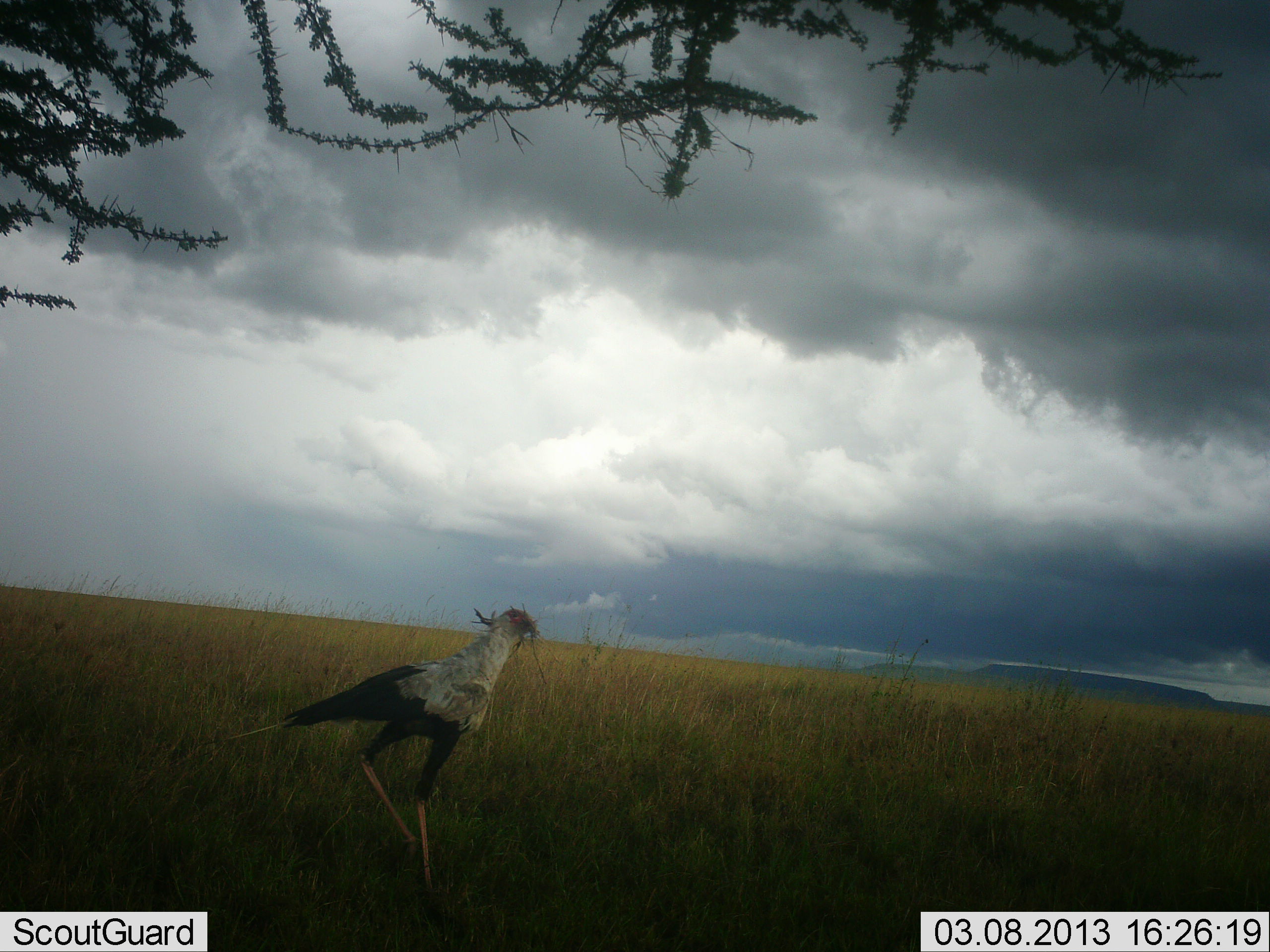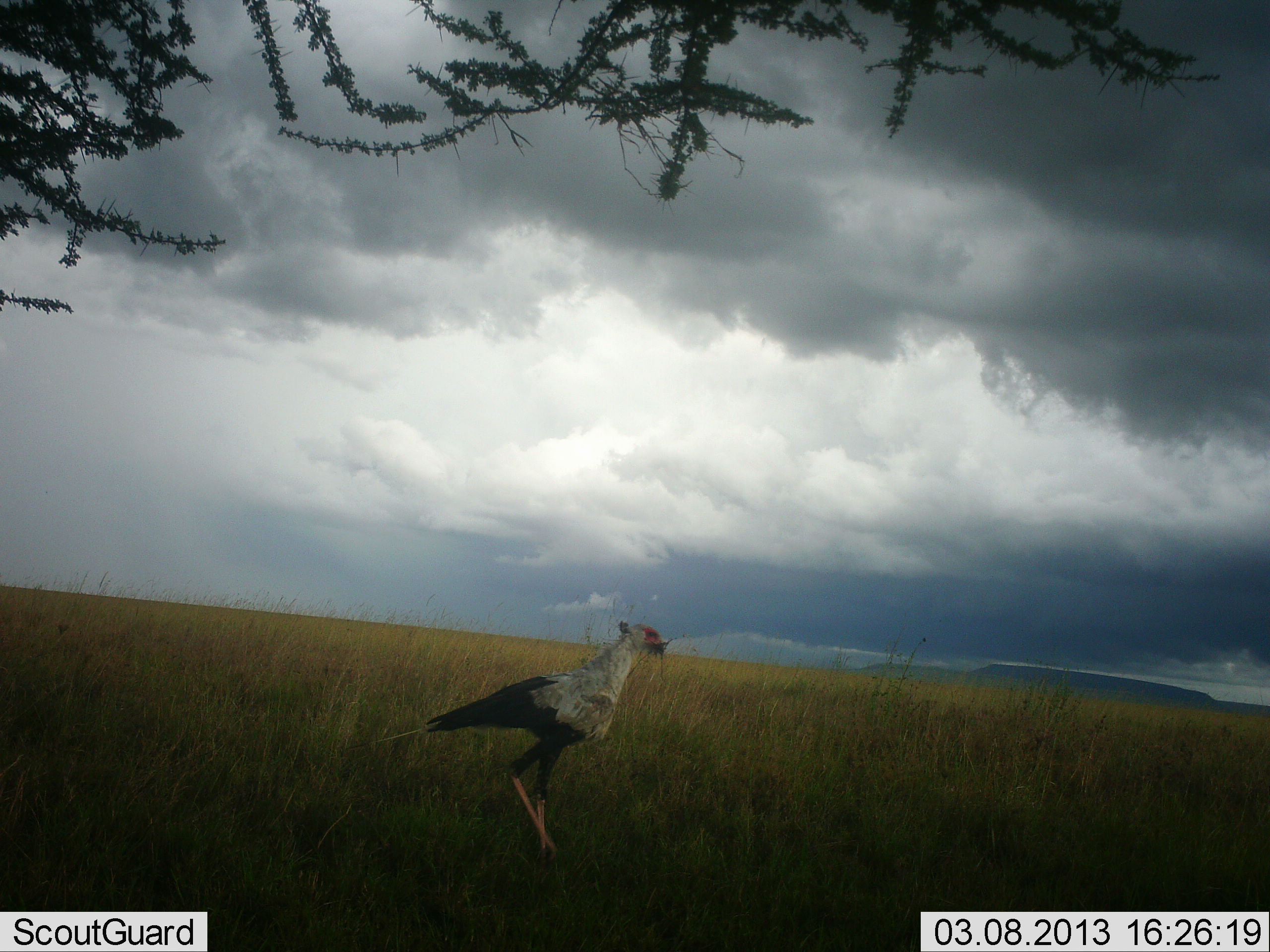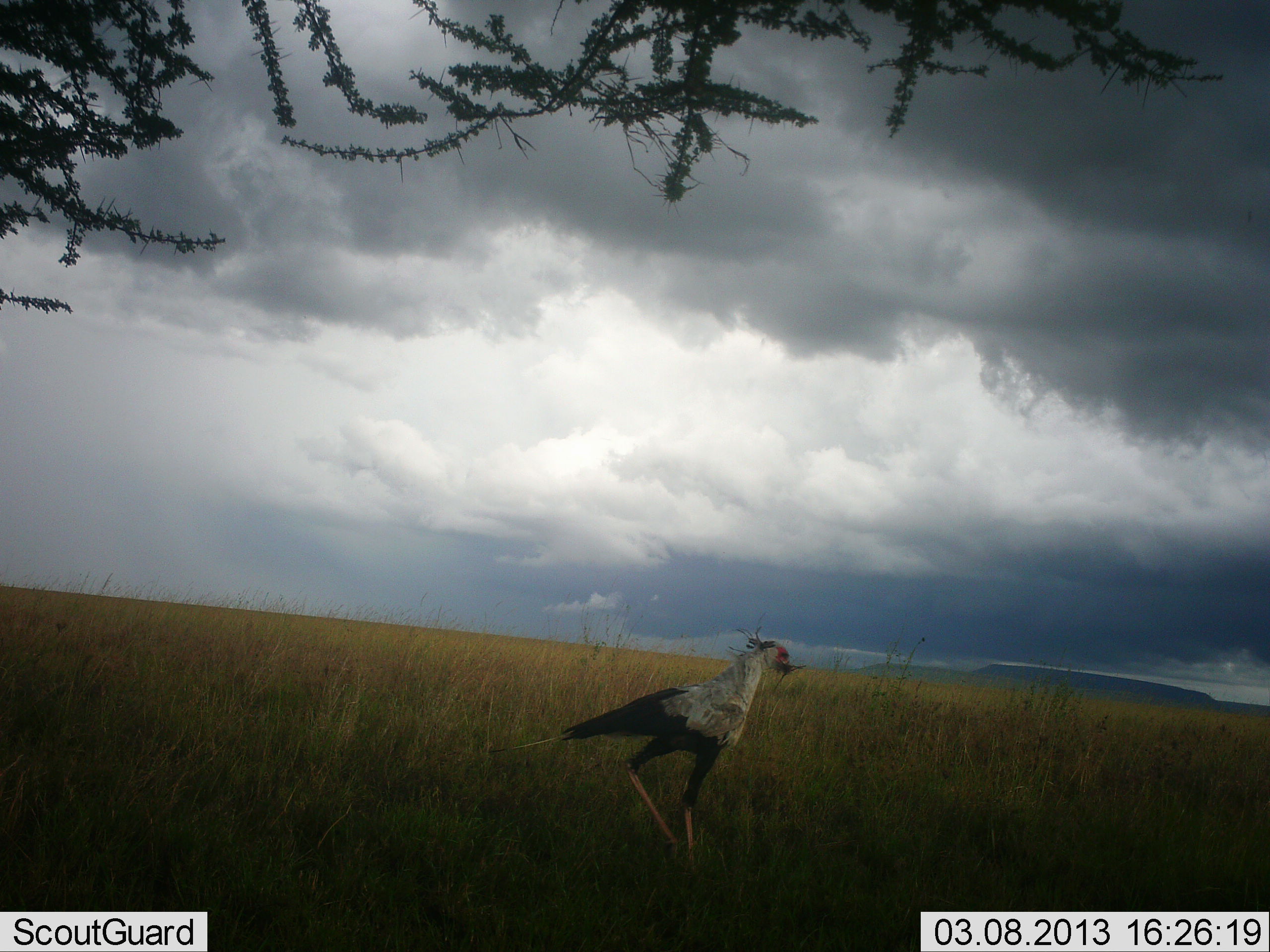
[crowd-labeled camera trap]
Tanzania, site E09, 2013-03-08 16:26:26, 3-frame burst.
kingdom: Animalia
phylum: Chordata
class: Aves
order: Accipitriformes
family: Sagittariidae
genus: Sagittarius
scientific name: Sagittarius serpentarius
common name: secretary bird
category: secretarybird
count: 1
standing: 11%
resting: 0%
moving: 95%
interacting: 0%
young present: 0%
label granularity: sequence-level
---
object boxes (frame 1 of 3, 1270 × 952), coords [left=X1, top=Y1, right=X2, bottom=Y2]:
animal: [left=230, top=604, right=544, bottom=906]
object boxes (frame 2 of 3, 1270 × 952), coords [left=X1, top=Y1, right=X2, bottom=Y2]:
animal: [left=347, top=621, right=670, bottom=872]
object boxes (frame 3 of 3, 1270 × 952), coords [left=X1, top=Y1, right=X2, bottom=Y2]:
animal: [left=482, top=621, right=805, bottom=872]